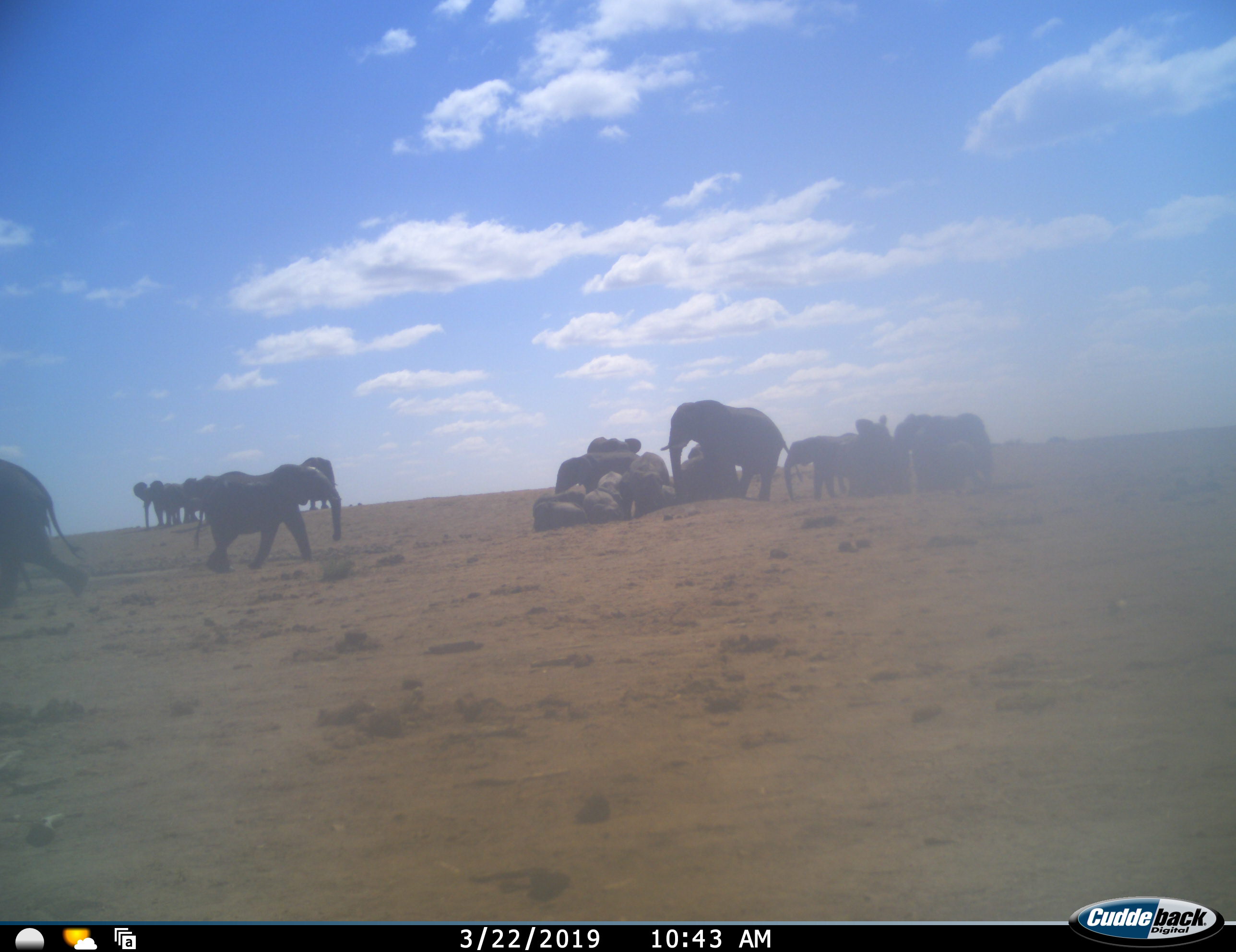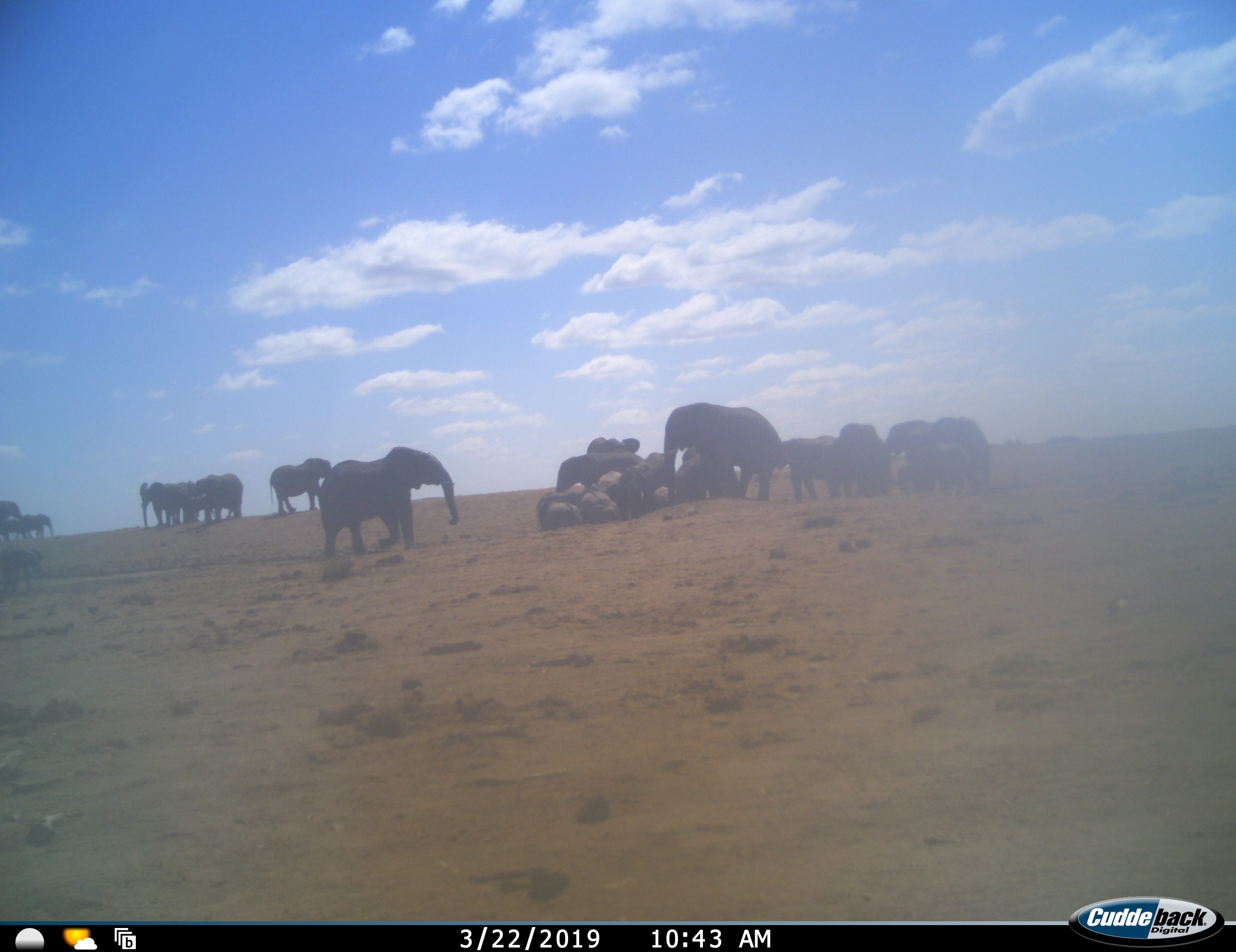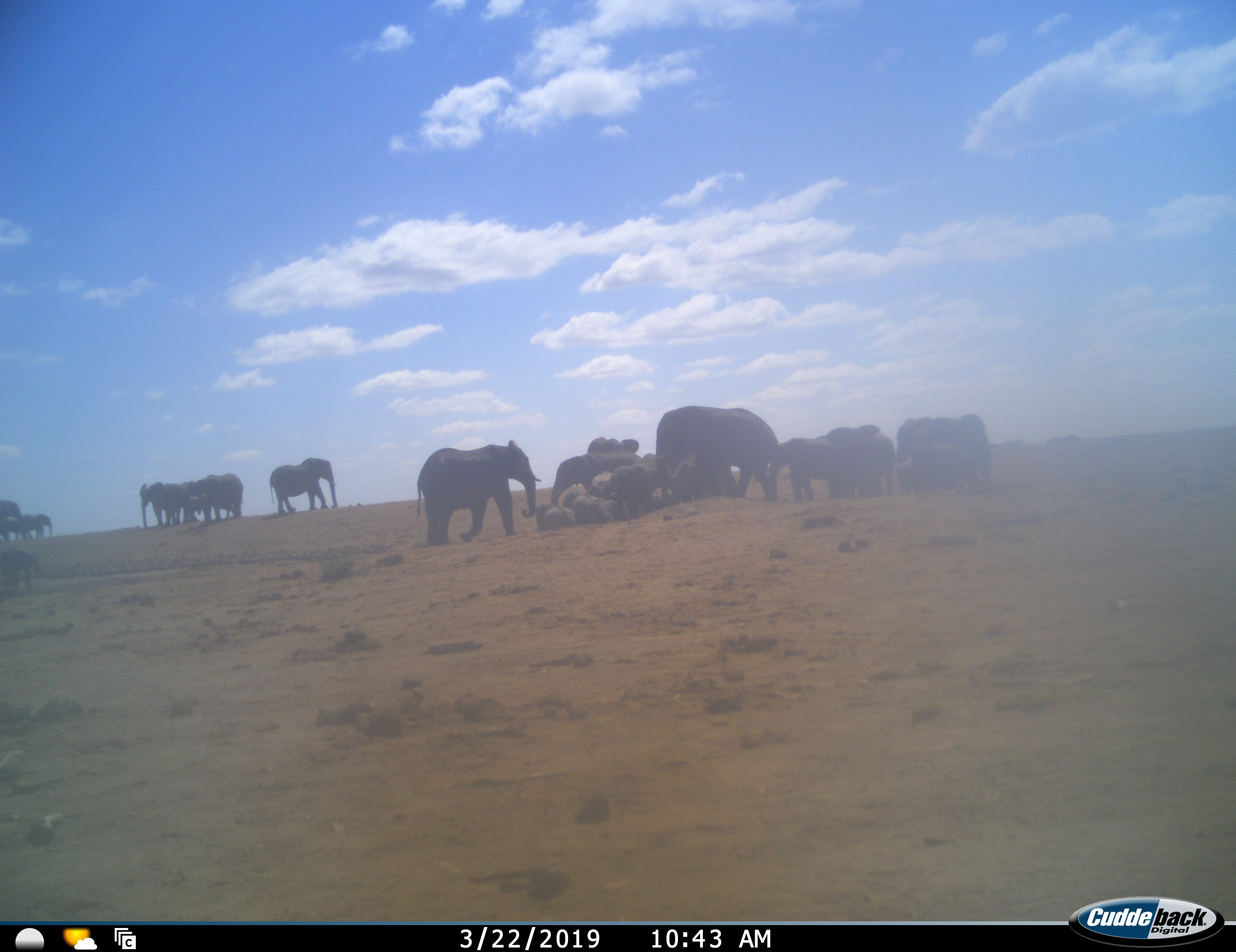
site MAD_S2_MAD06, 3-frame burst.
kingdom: Animalia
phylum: Chordata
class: Mammalia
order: Proboscidea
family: Elephantidae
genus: Loxodonta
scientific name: Loxodonta africana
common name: african bush elephant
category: elephant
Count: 11-50.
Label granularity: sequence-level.